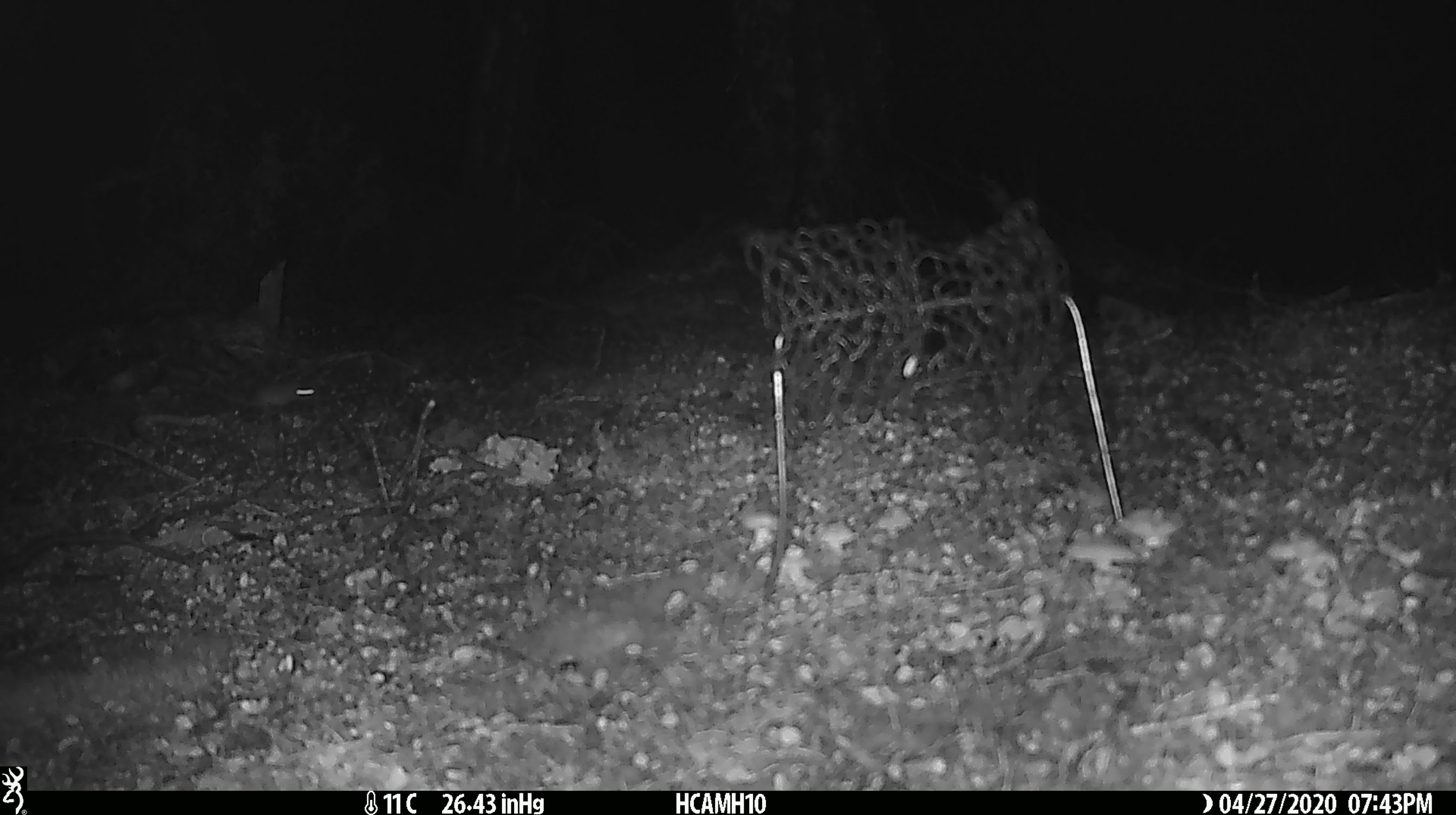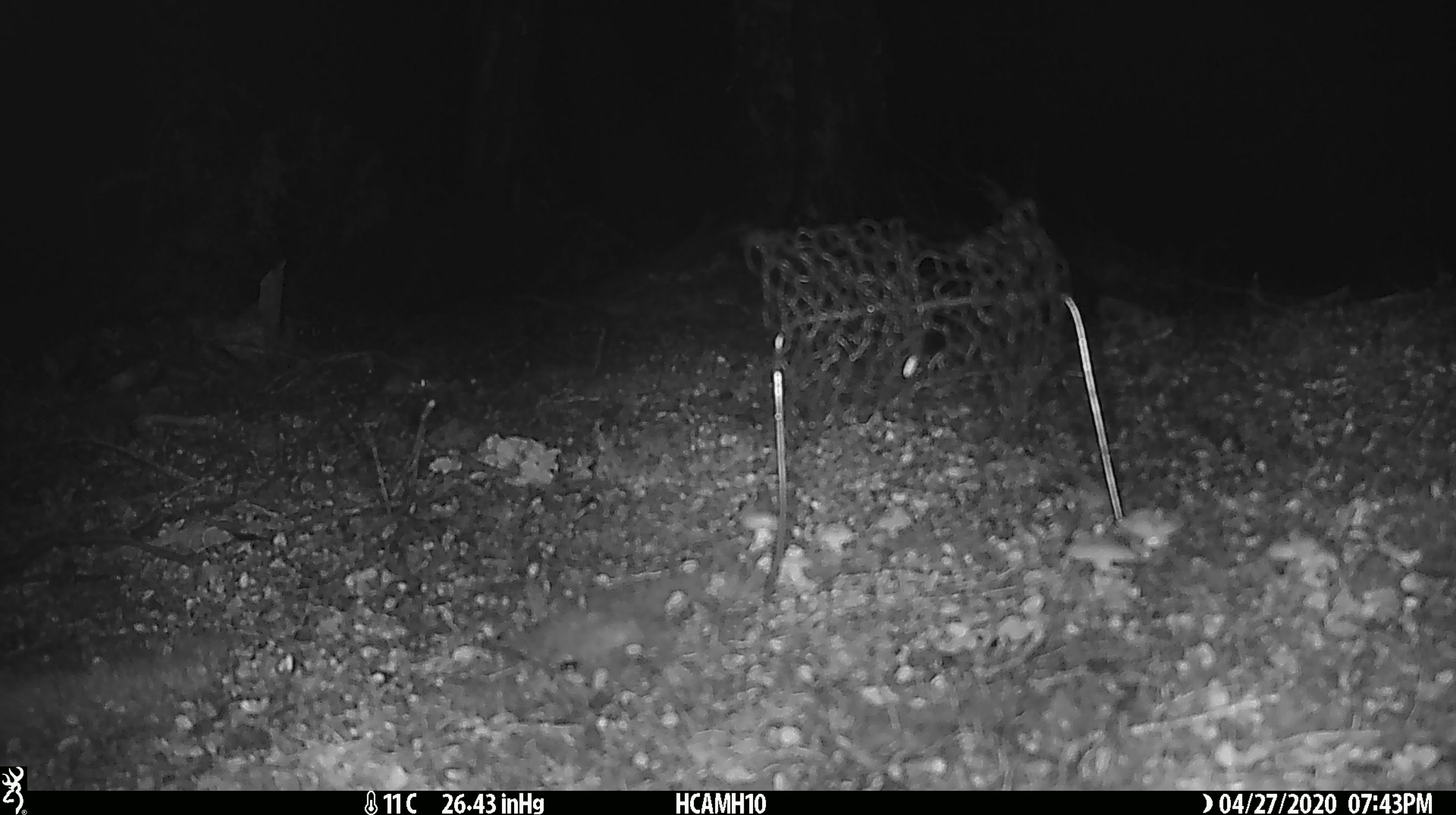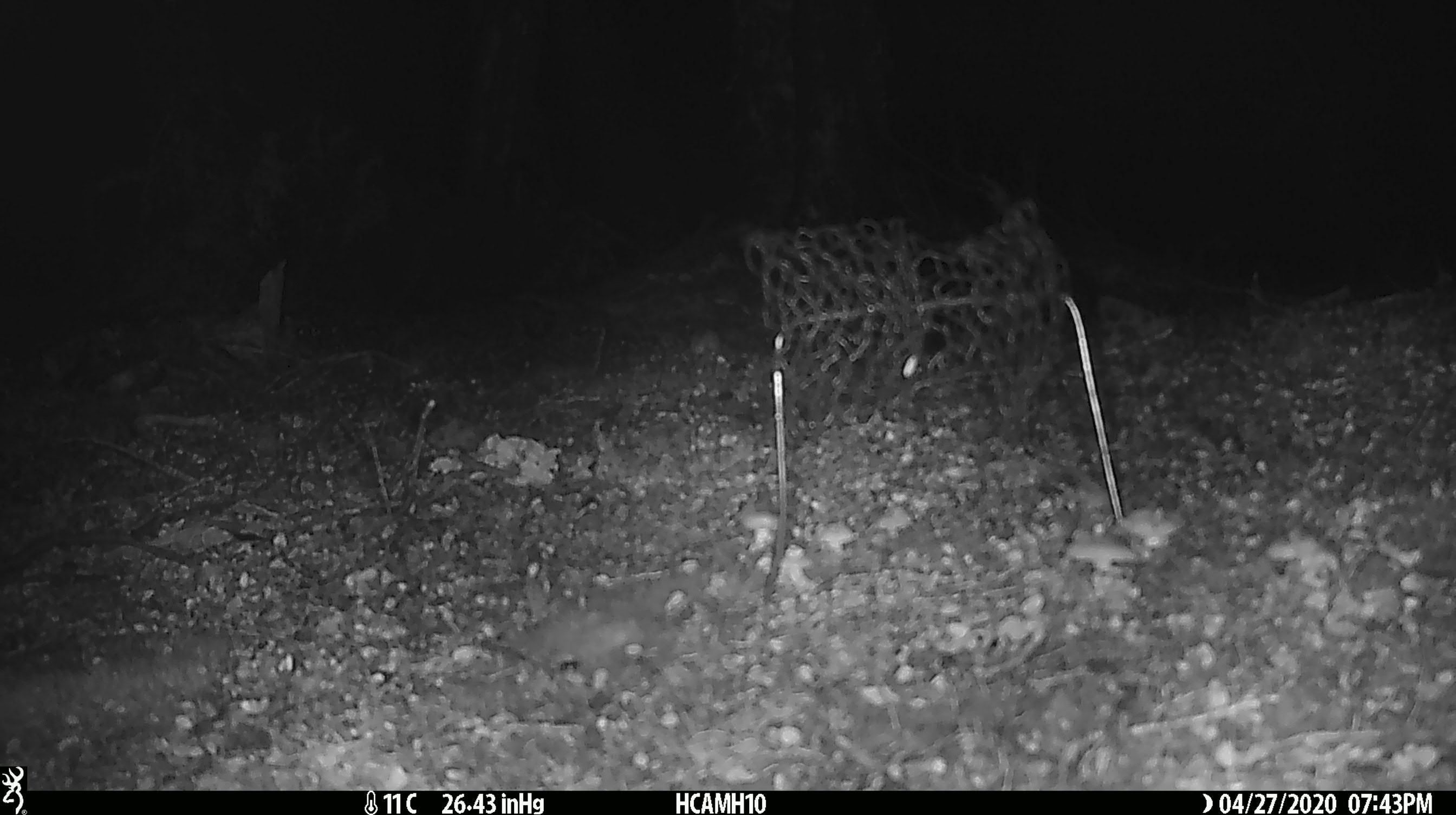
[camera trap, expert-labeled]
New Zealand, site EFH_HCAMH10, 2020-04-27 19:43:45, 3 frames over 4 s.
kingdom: Animalia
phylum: Chordata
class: Mammalia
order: Rodentia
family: Muridae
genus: Mus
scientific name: Mus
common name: mouse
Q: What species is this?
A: Mouse (Mus).